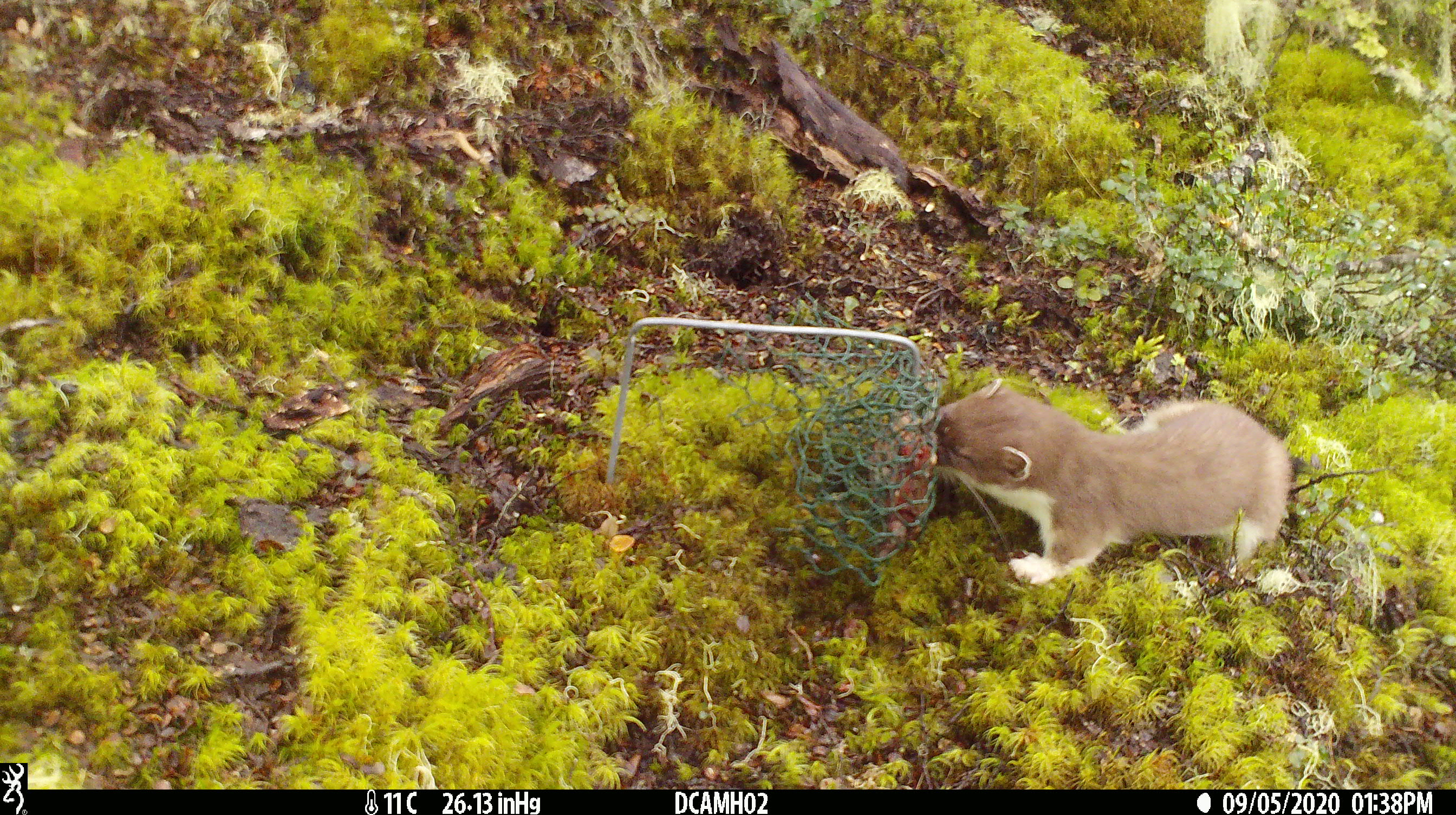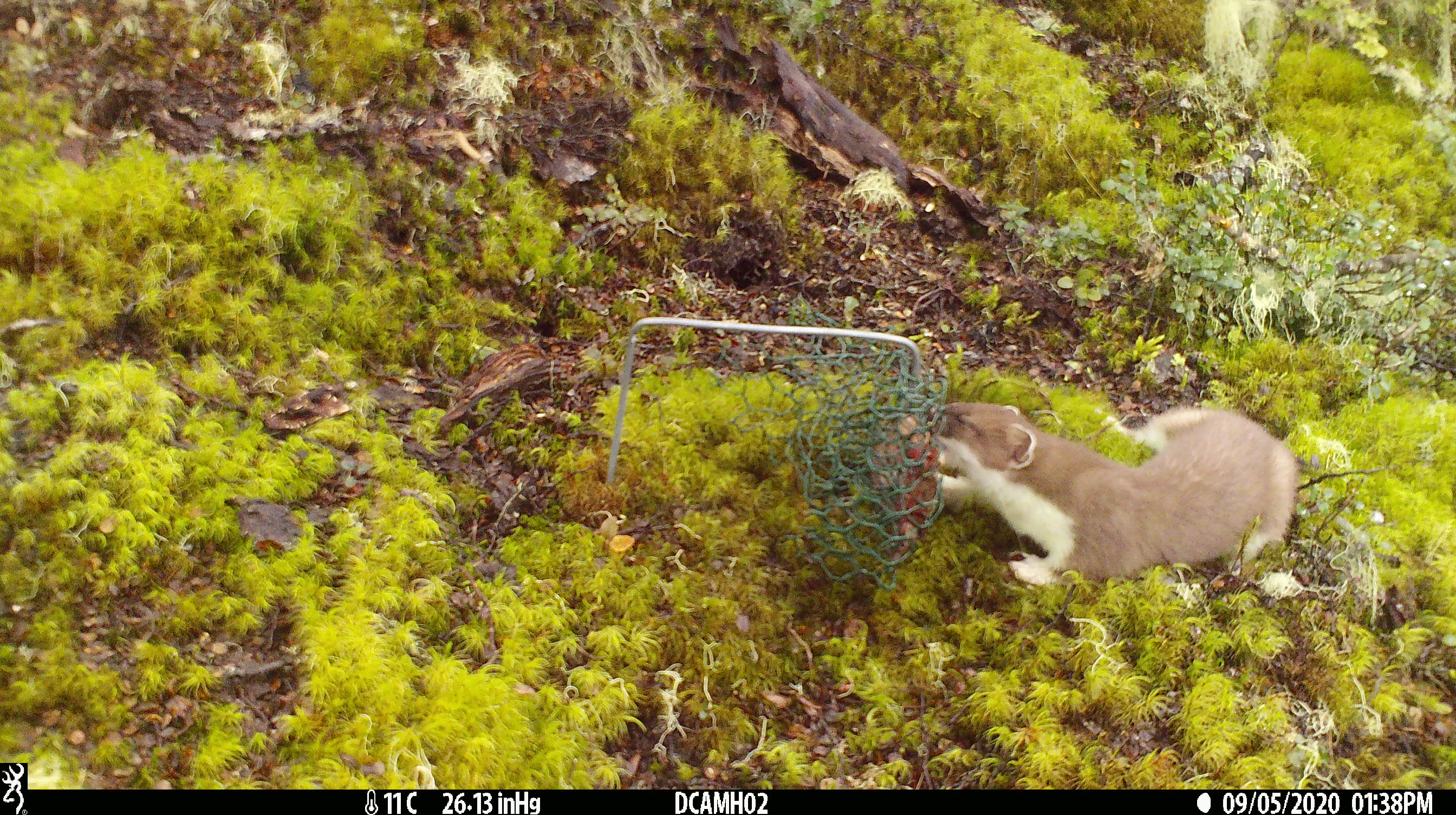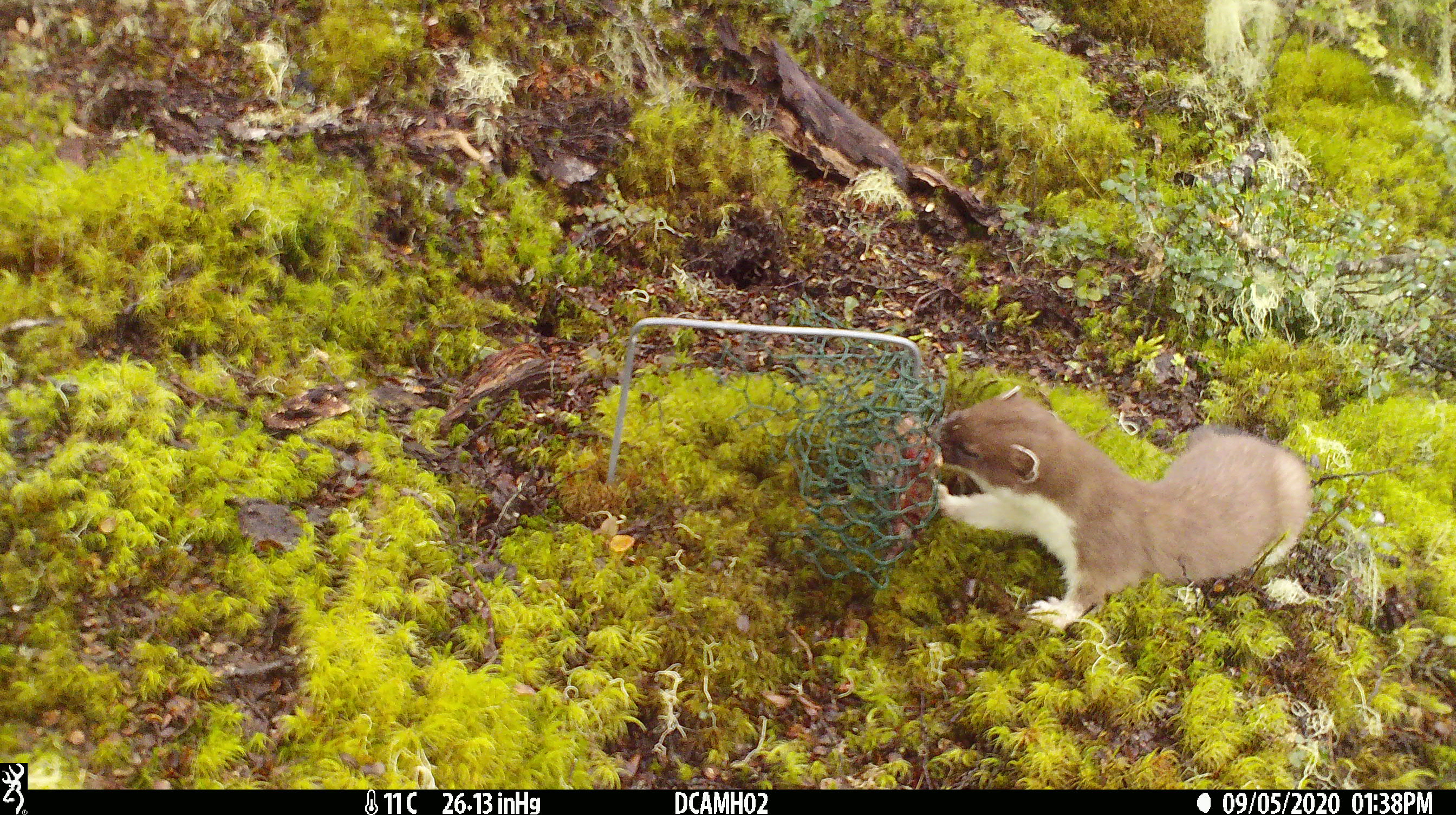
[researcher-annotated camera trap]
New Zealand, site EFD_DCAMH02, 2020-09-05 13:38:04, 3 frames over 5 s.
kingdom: Animalia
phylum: Chordata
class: Mammalia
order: Carnivora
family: Mustelidae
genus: Mustela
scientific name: Mustela erminea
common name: stoat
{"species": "stoat (Mustela erminea)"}